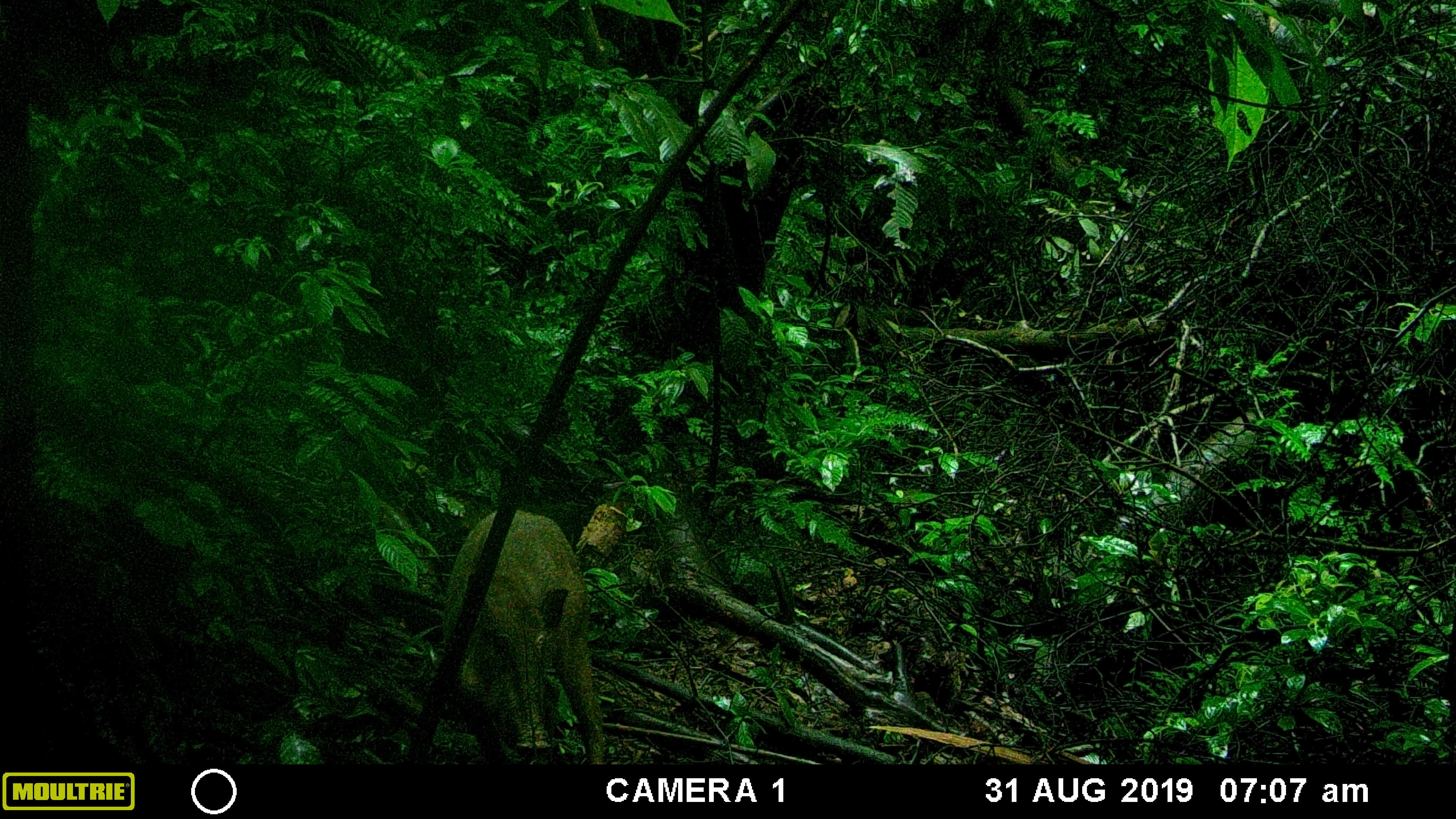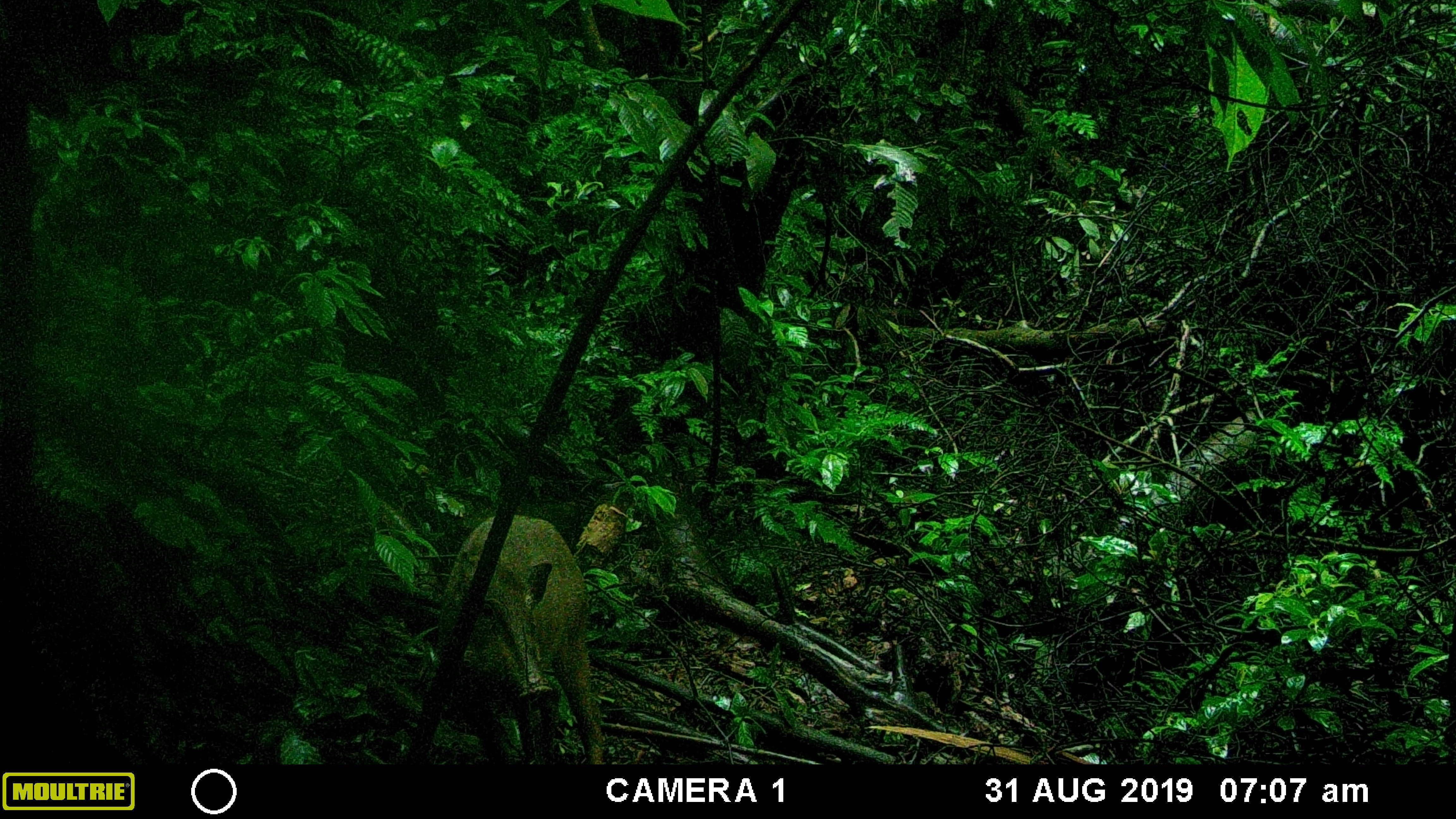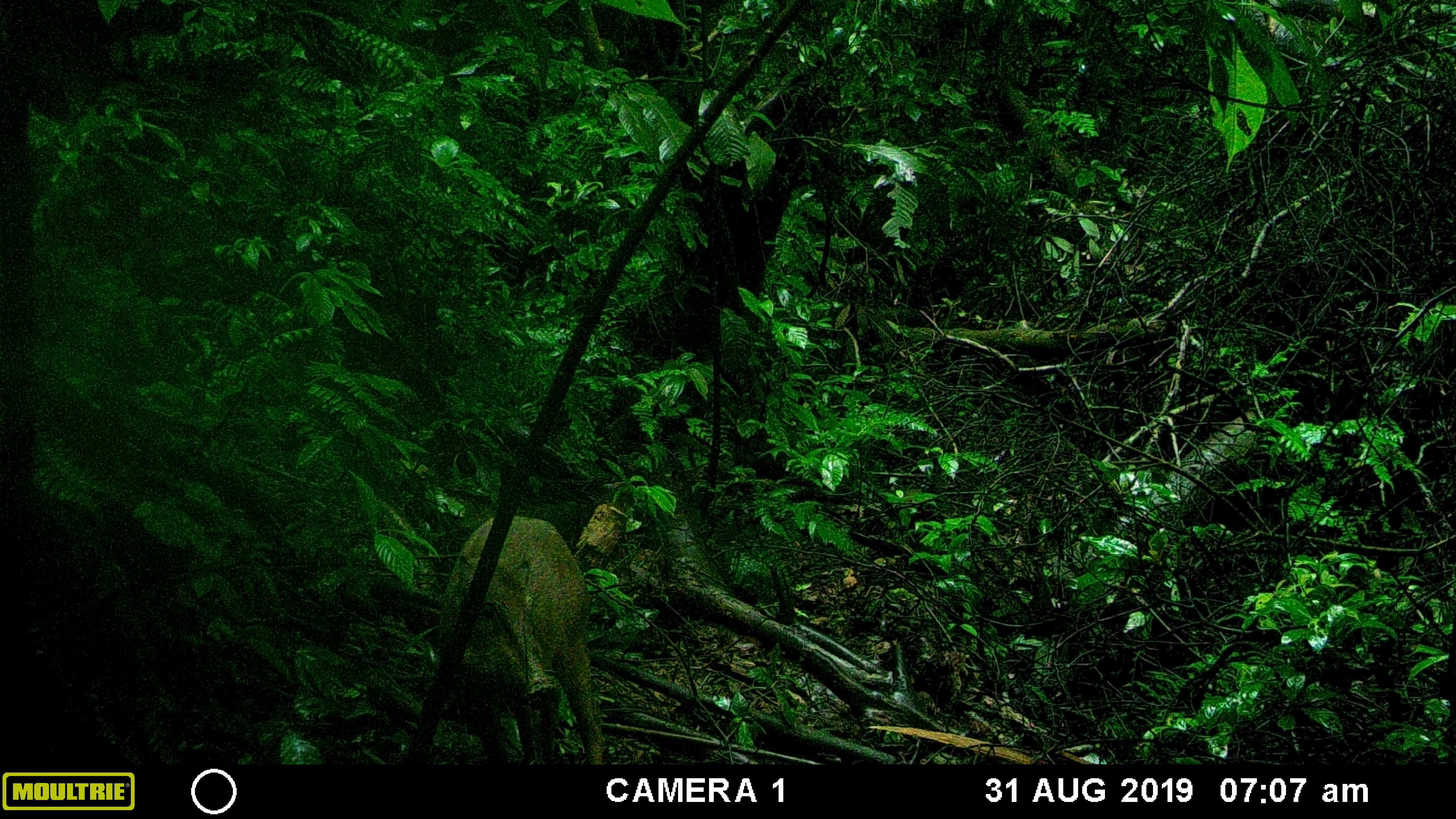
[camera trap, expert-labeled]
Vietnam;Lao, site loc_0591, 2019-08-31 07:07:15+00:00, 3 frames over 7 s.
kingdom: Animalia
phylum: Chordata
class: Mammalia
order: Artiodactyla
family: Suidae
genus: Sus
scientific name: Sus scrofa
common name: eurasian wild pig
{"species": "eurasian wild pig (Sus scrofa)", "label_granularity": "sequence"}